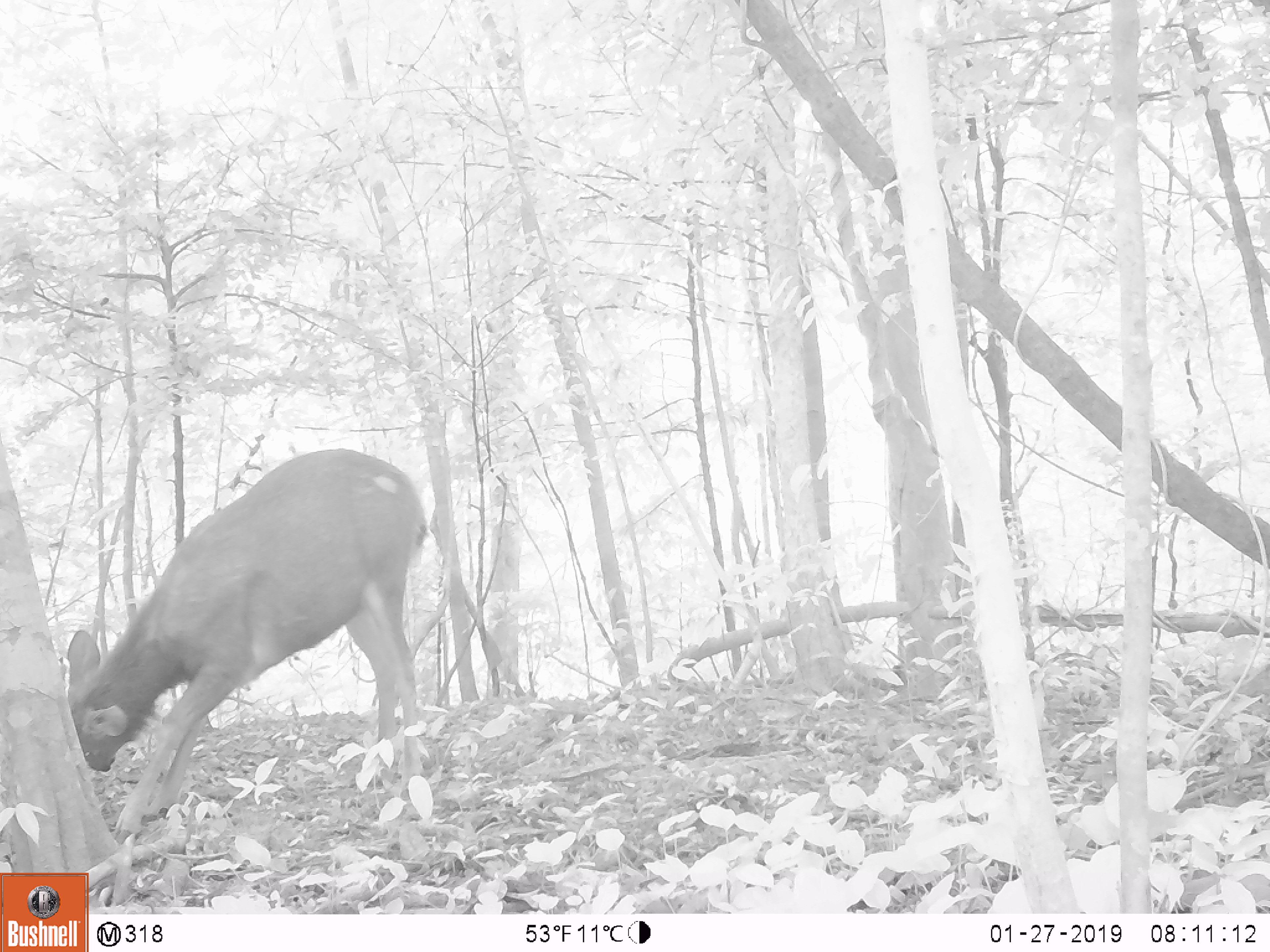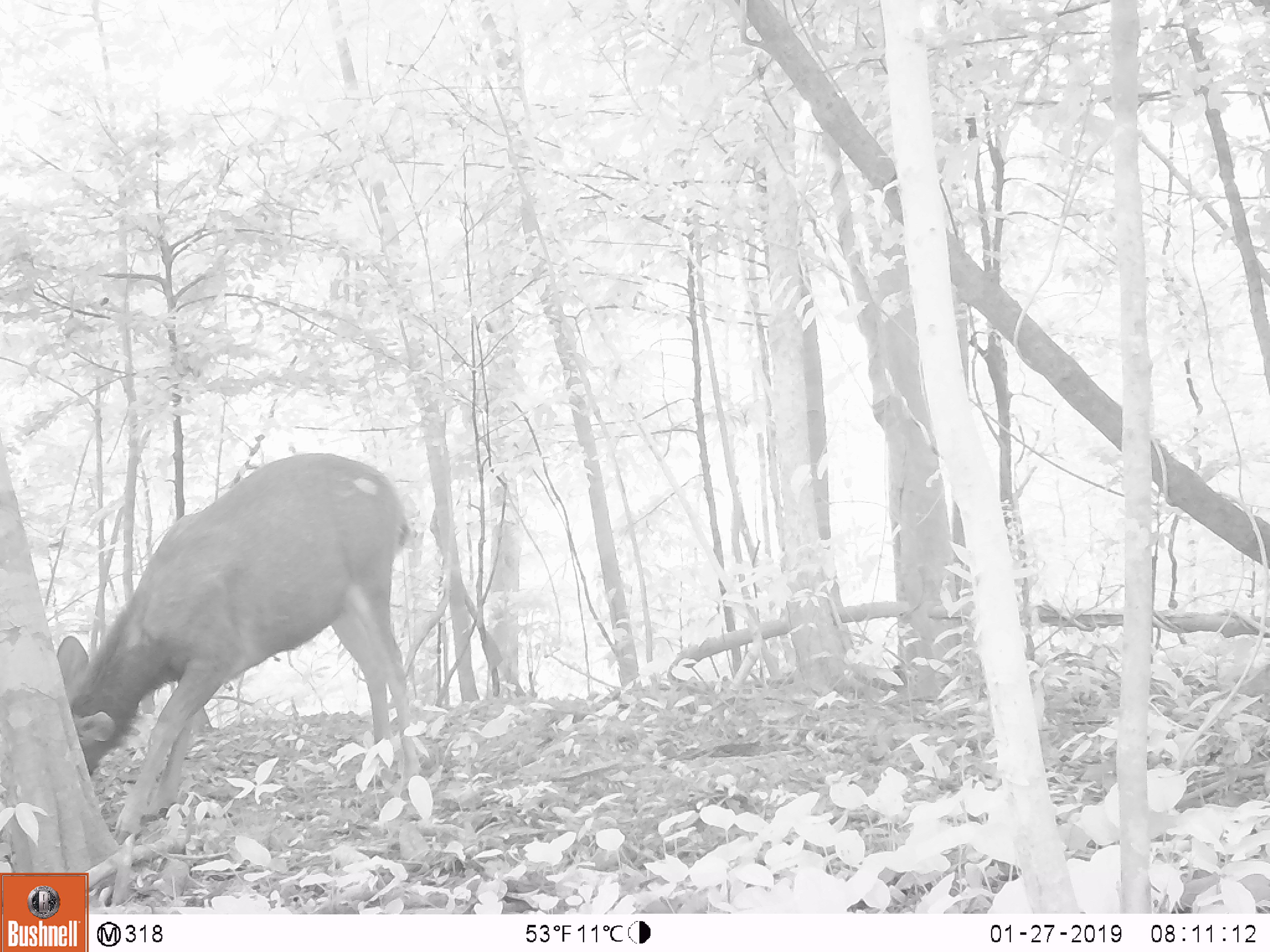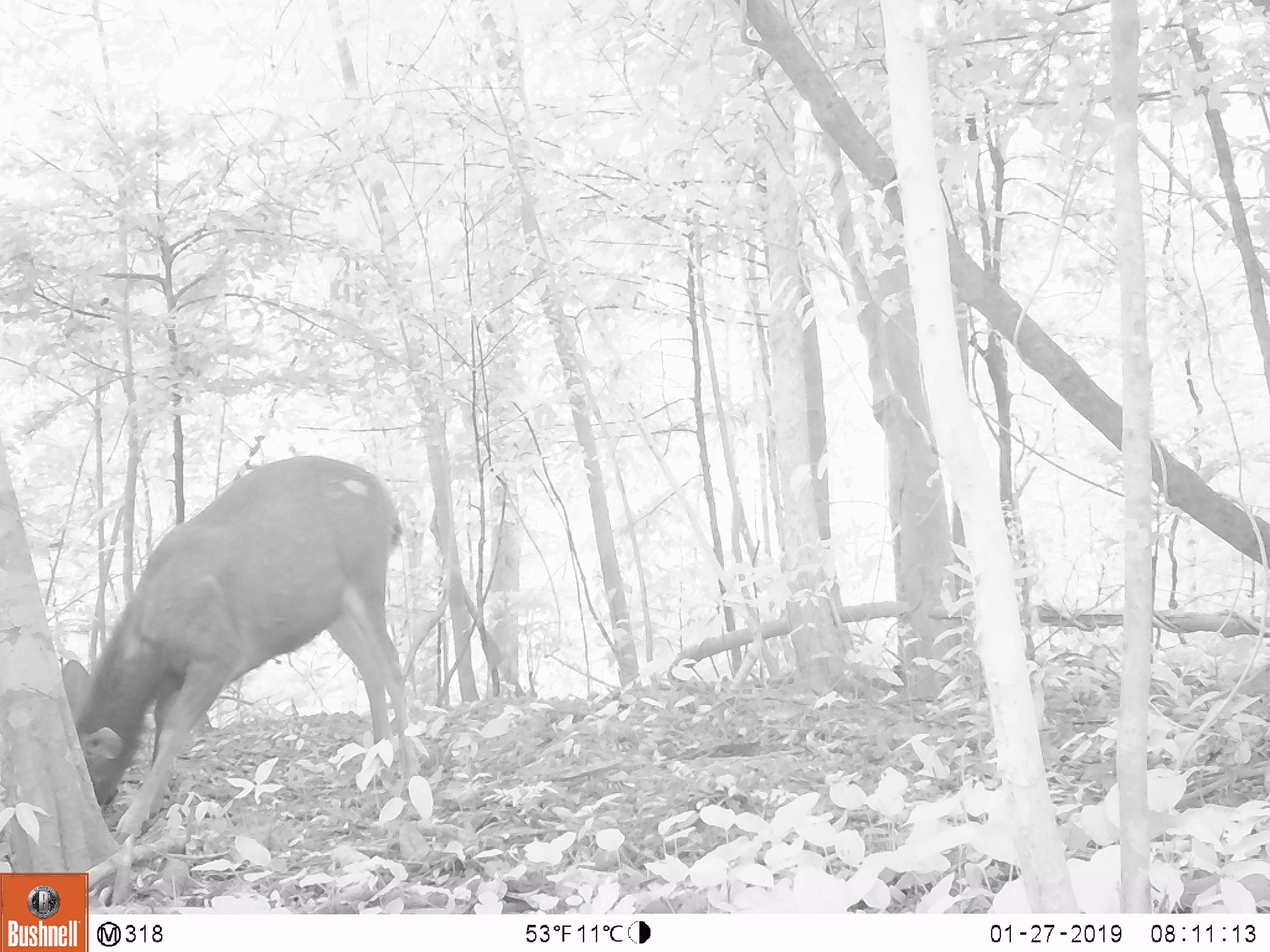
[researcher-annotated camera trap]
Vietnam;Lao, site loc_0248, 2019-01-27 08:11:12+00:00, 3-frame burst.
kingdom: Animalia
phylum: Chordata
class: Mammalia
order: Artiodactyla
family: Cervidae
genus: Rusa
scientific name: Rusa unicolor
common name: sambar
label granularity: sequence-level